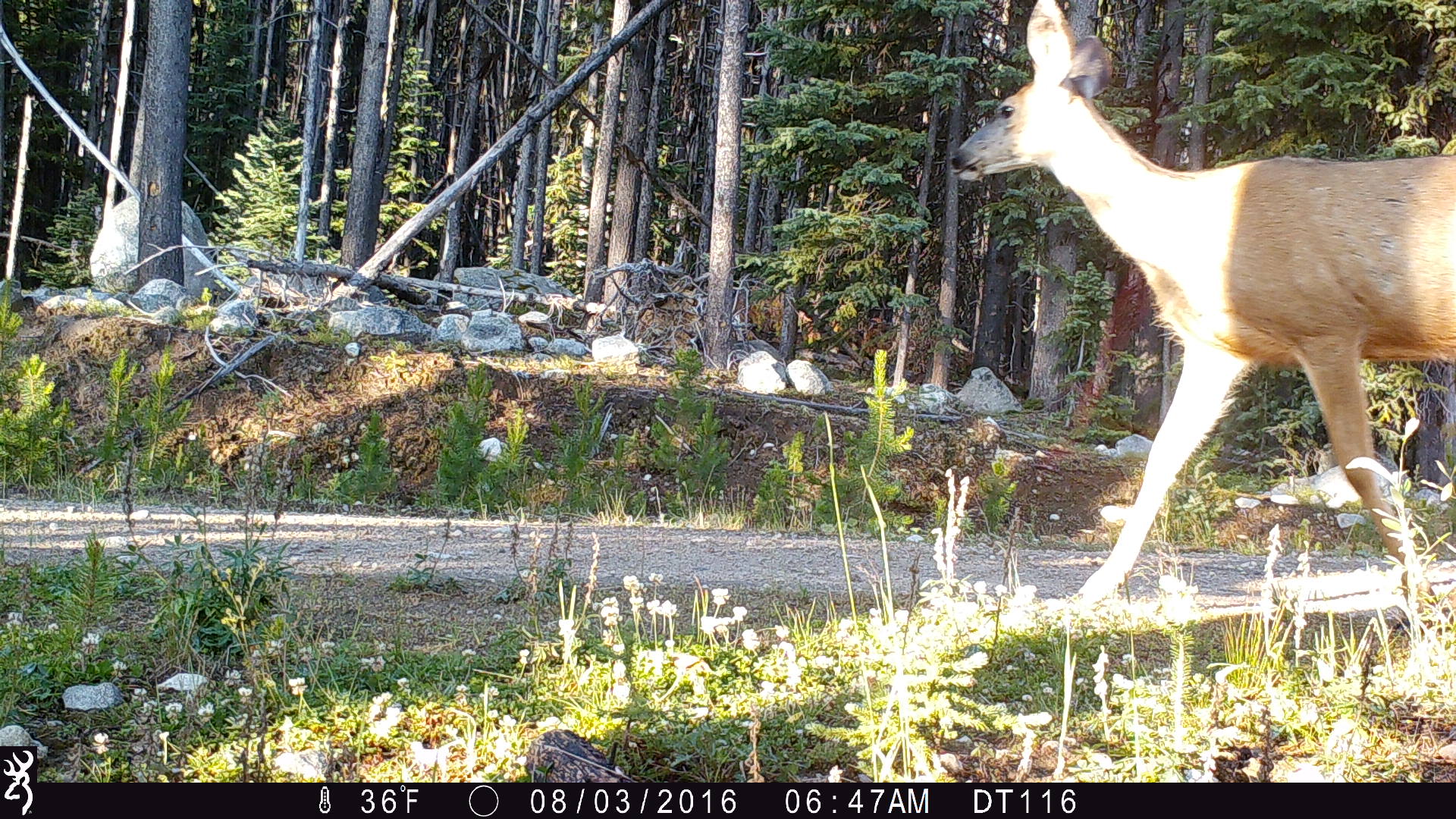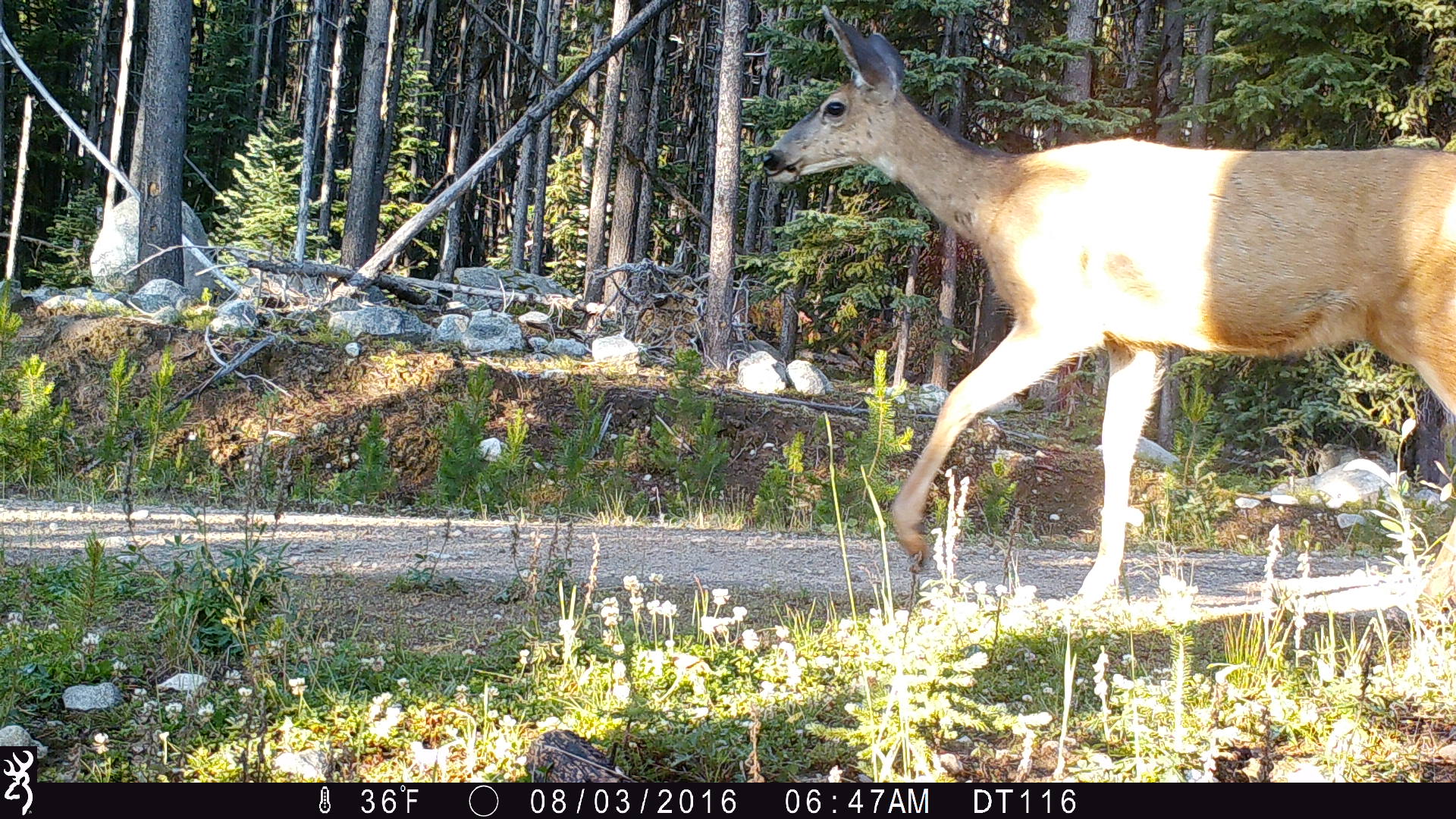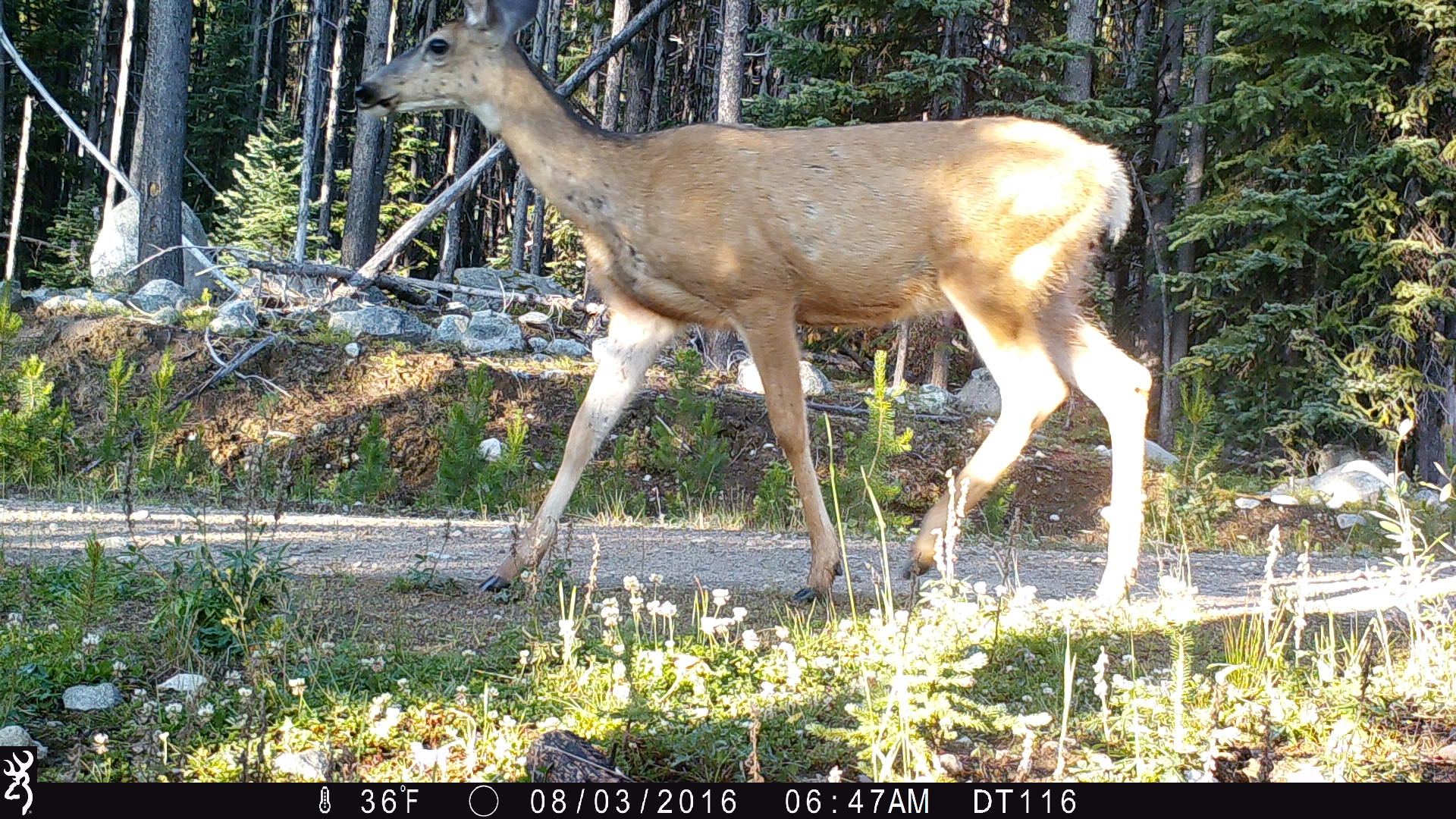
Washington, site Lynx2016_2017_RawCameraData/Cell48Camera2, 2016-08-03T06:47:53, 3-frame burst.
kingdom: Animalia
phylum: Chordata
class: Mammalia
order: Artiodactyla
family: Cervidae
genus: Odocoileus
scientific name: Odocoileus hemionus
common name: mule deer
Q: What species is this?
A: Odocoileus hemionus (mule deer).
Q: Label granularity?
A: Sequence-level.